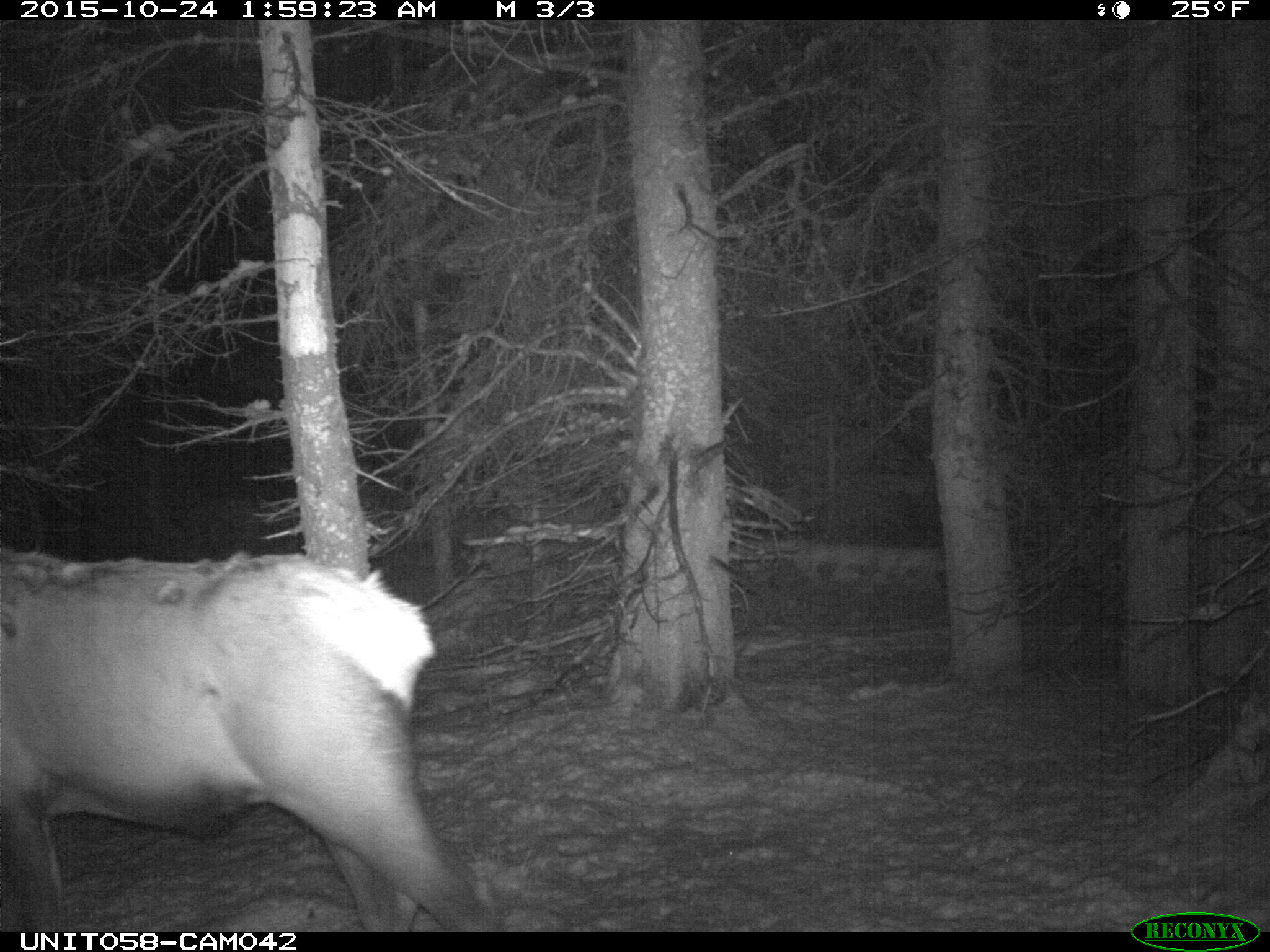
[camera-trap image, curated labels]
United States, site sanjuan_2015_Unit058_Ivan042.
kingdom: Animalia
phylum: Chordata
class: Mammalia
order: Artiodactyla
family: Cervidae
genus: Cervus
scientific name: Cervus elaphus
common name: red deer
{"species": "Cervus elaphus (red deer)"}